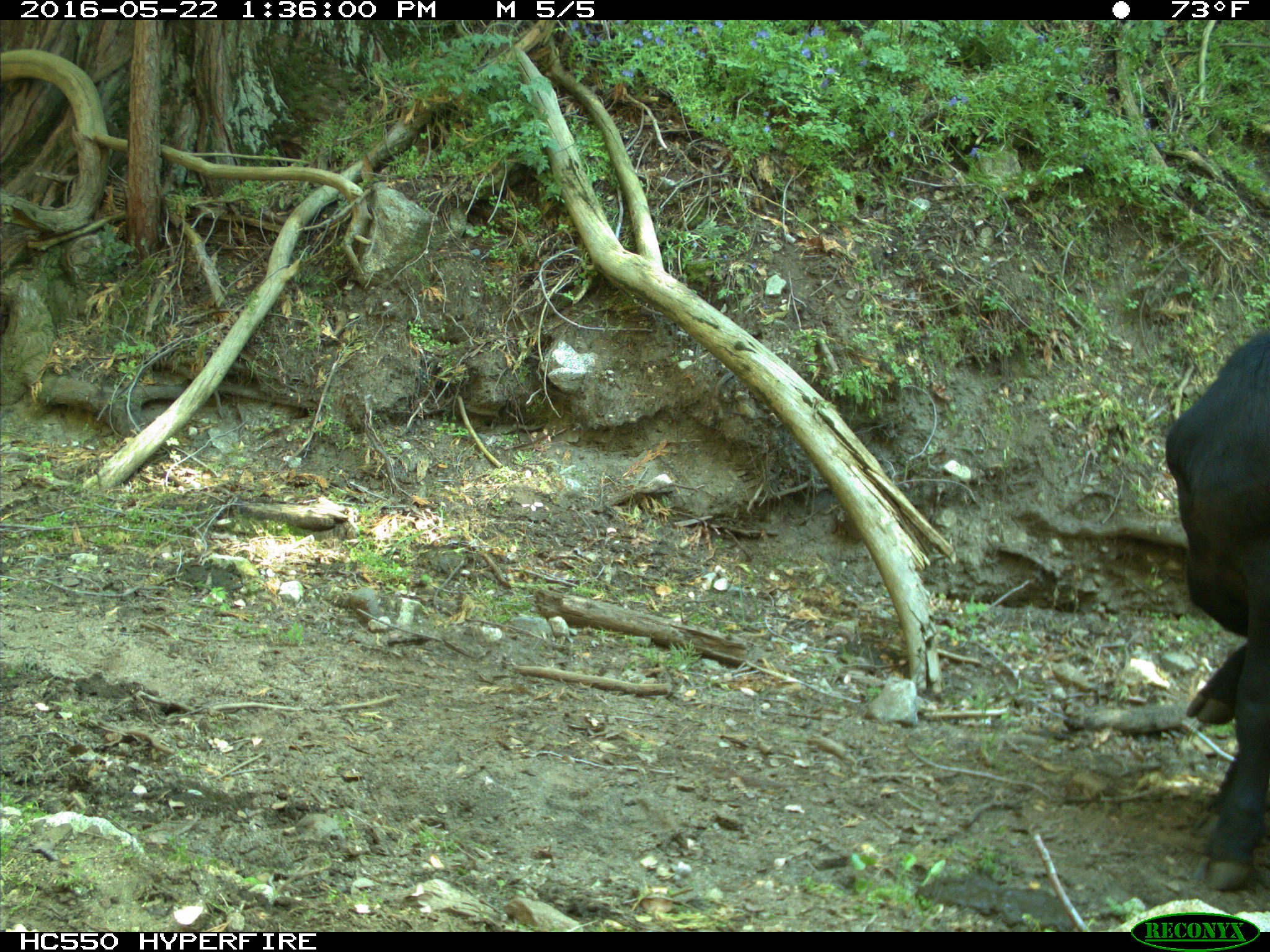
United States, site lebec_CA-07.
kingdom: Animalia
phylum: Chordata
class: Mammalia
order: Artiodactyla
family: Bovidae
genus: Bos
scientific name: Bos taurus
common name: domestic cow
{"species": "Bos taurus (domestic cow)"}